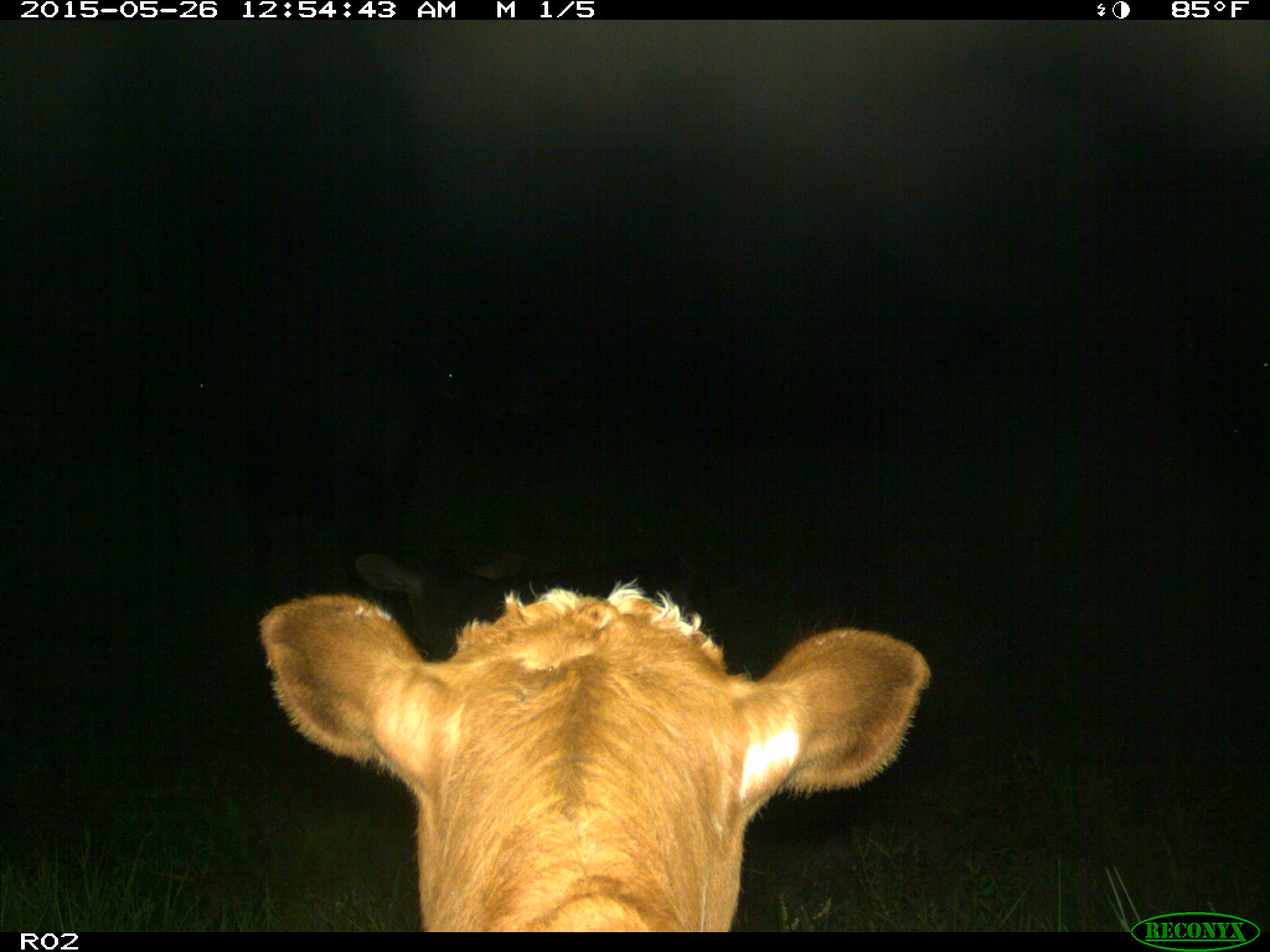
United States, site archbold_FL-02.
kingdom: Animalia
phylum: Chordata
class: Mammalia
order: Artiodactyla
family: Bovidae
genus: Bos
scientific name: Bos taurus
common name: domestic cow